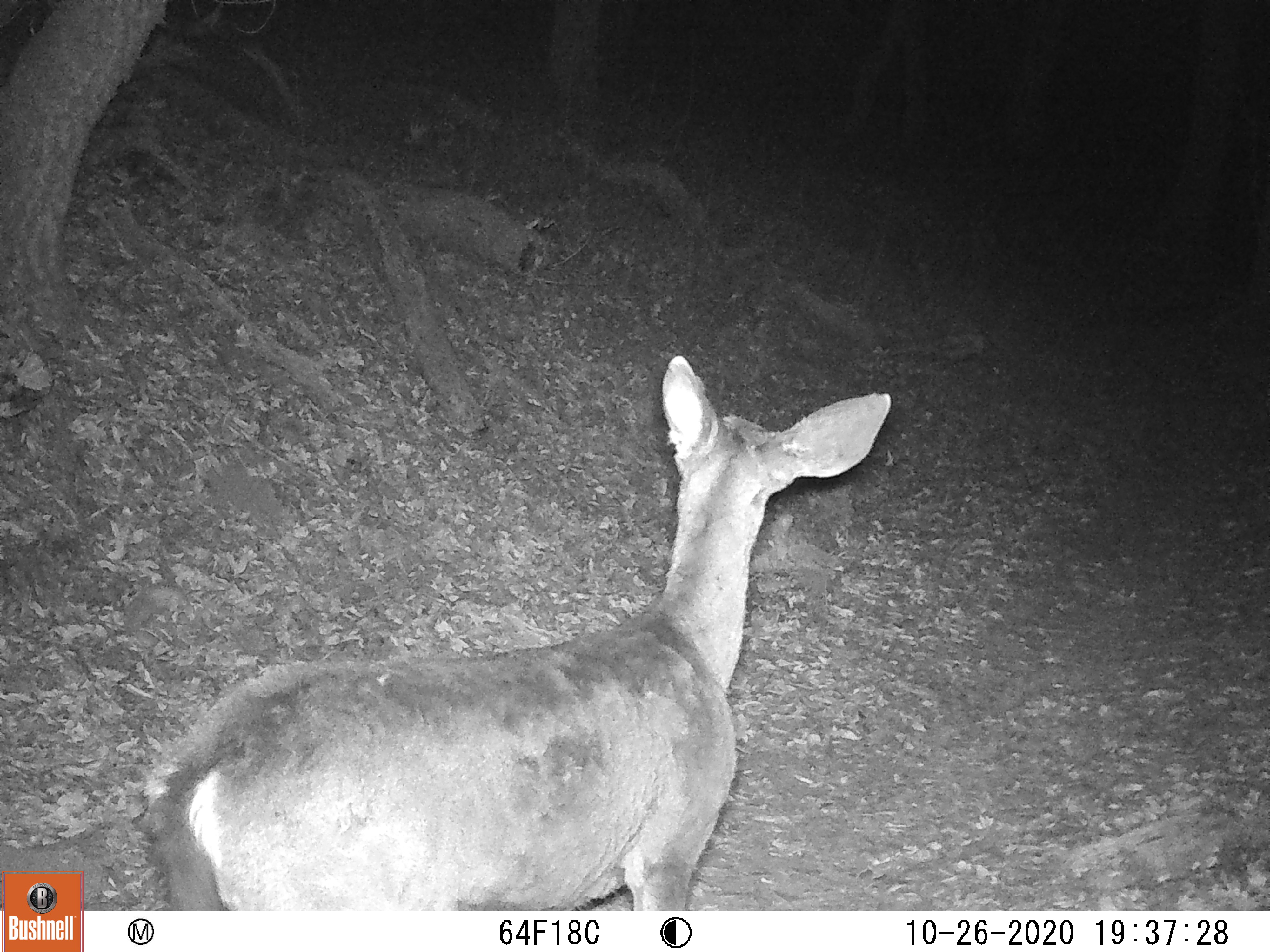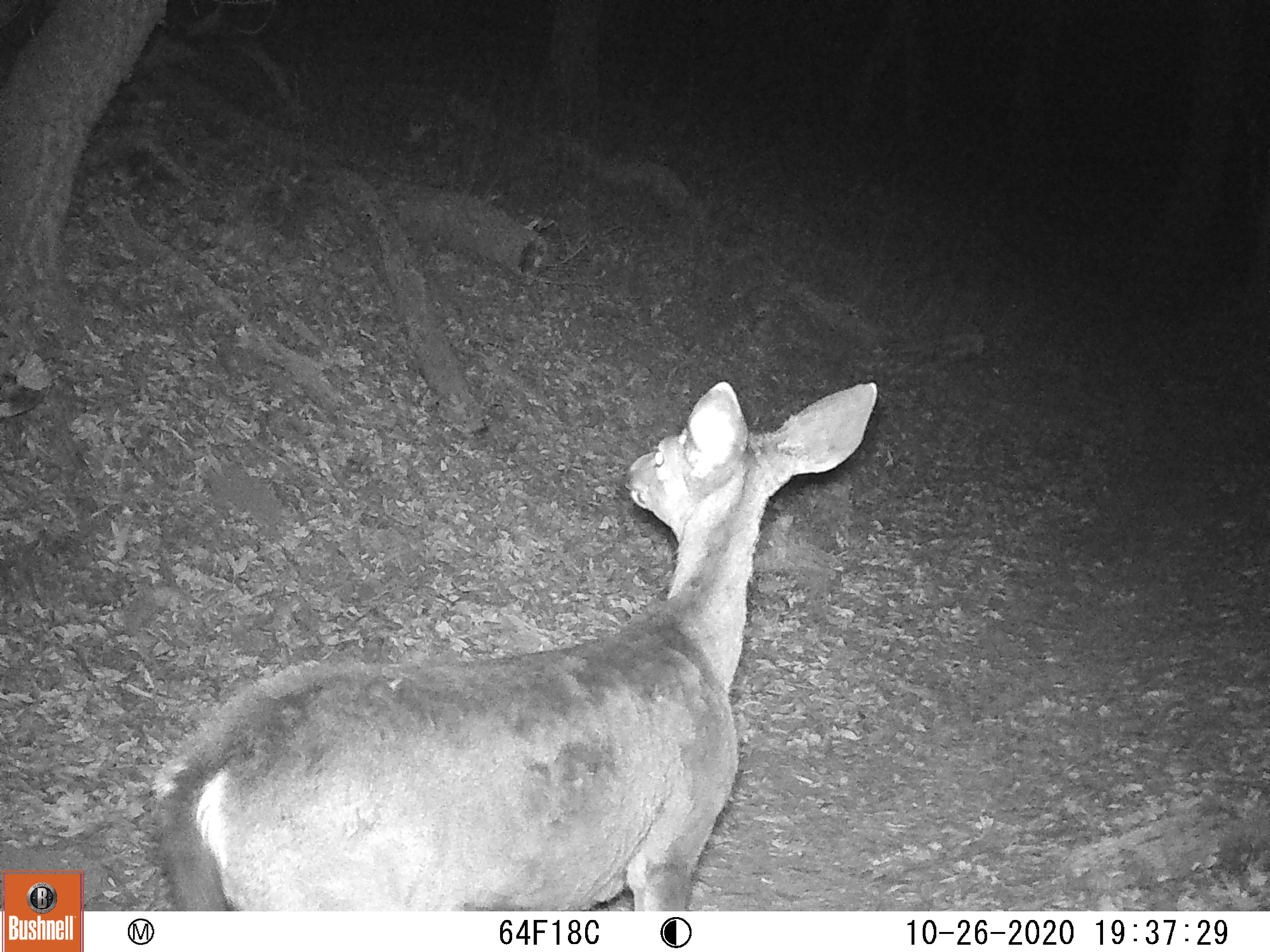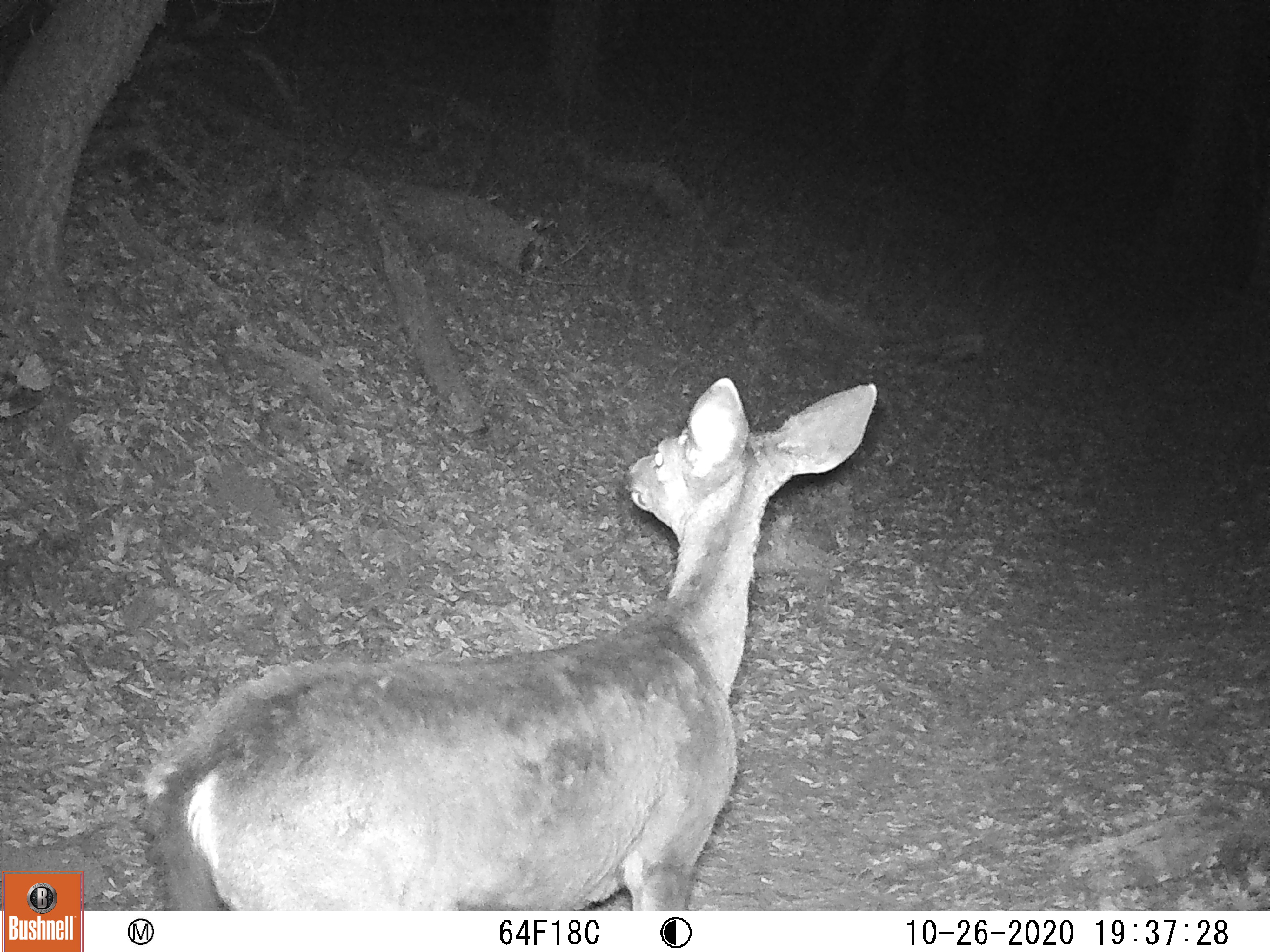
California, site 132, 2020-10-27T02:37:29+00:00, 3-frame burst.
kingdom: Animalia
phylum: Chordata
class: Mammalia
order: Artiodactyla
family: Cervidae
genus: Odocoileus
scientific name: Odocoileus hemionus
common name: mule deer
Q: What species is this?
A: Mule deer (Odocoileus hemionus).